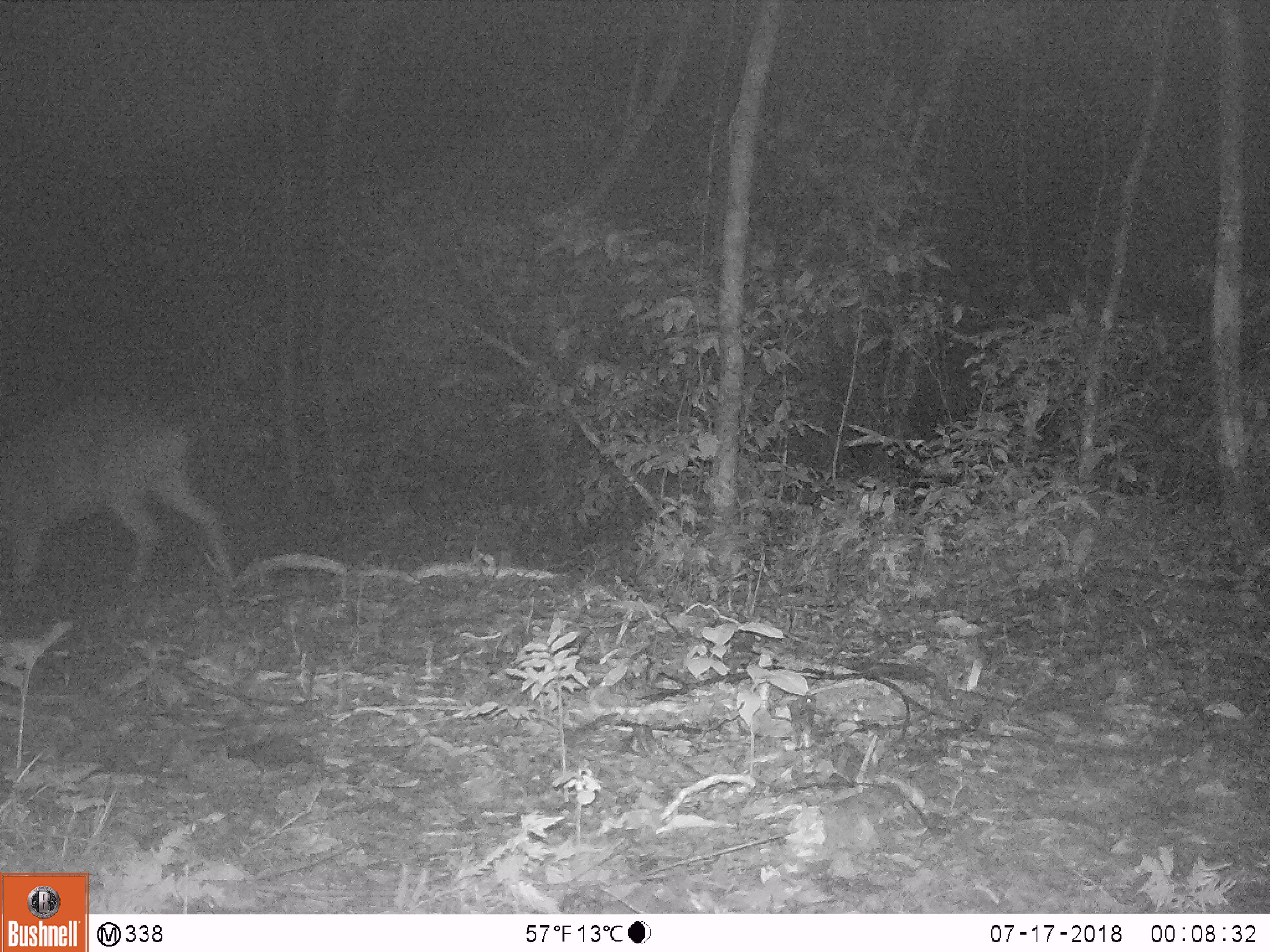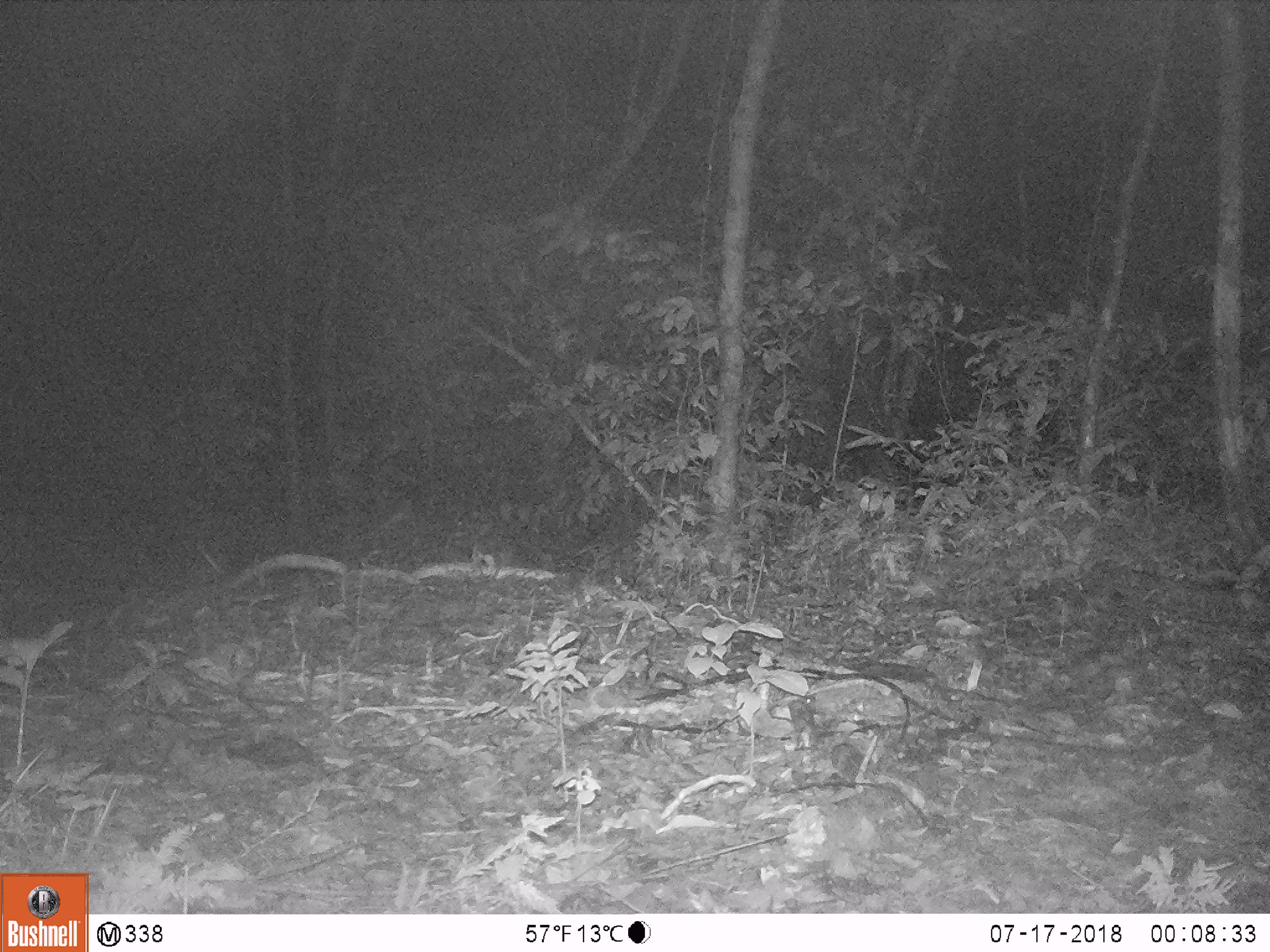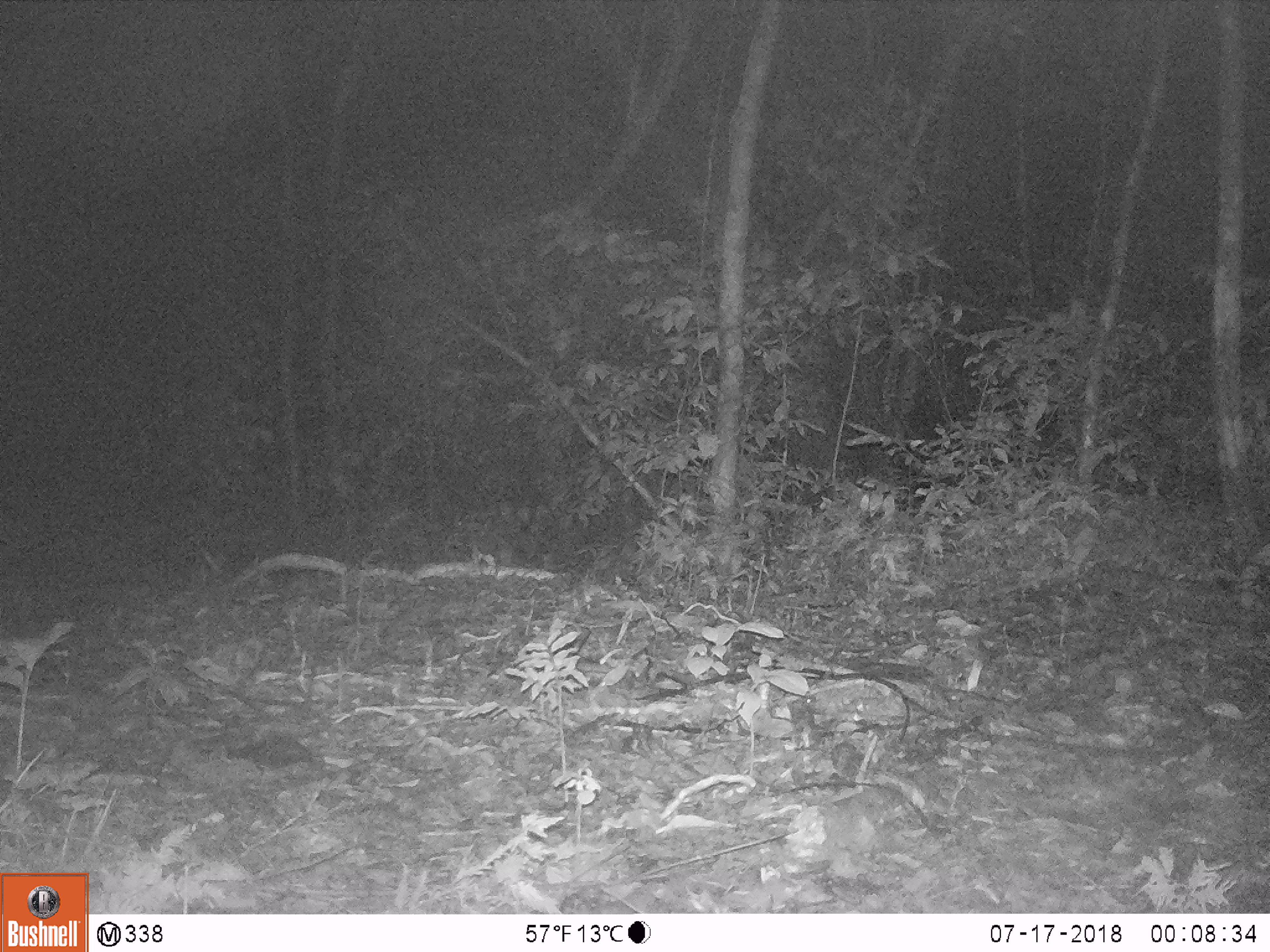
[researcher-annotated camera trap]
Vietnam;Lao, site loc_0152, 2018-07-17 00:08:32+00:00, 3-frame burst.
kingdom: Animalia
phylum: Chordata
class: Mammalia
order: Artiodactyla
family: Cervidae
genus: Muntiacus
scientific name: Muntiacus vuquangensis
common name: large-antlered muntjac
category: large antlered muntjac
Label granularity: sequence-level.